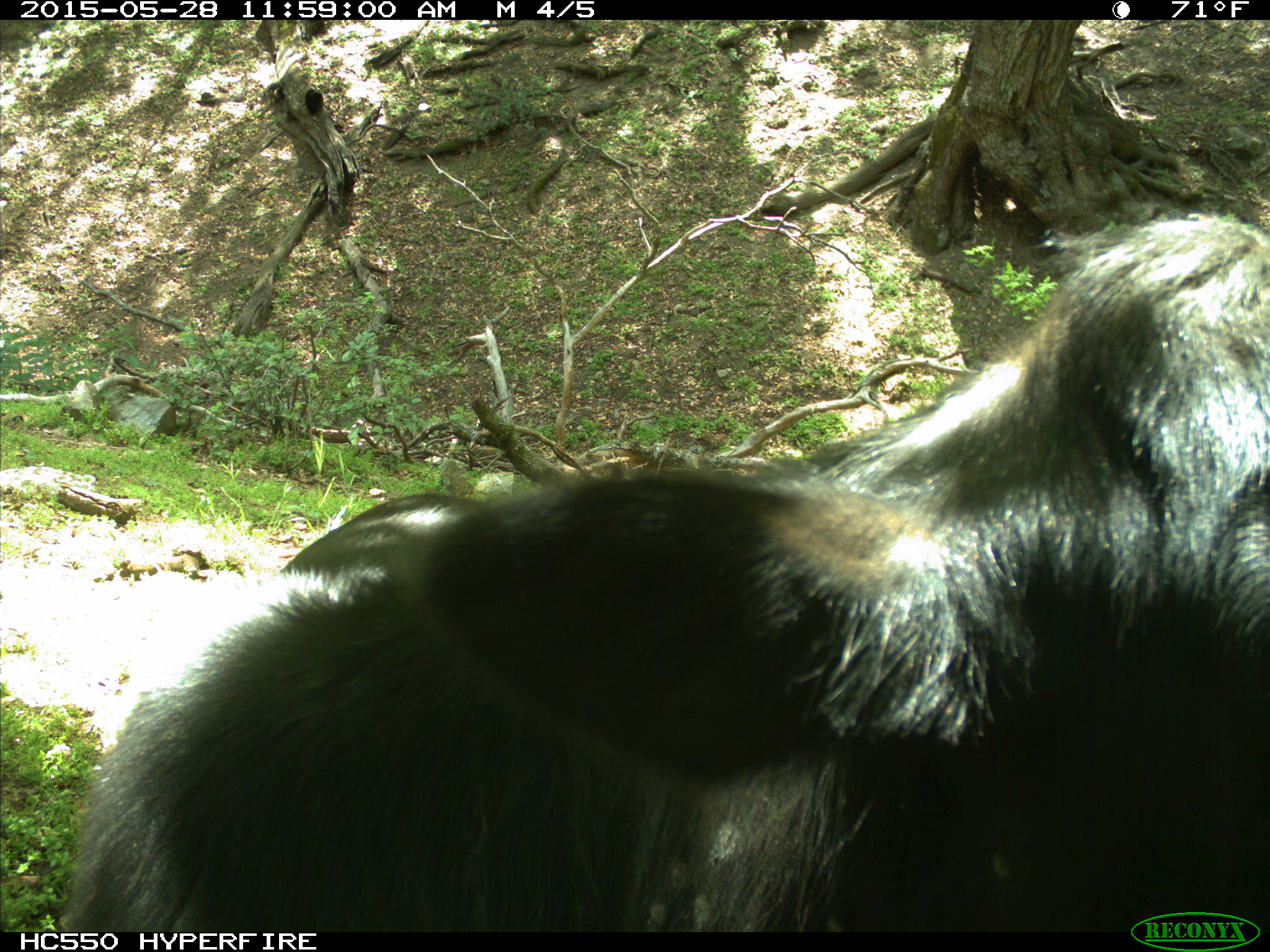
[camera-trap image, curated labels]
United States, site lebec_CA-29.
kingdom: Animalia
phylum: Chordata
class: Mammalia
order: Artiodactyla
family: Bovidae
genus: Bos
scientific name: Bos taurus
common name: domestic cow